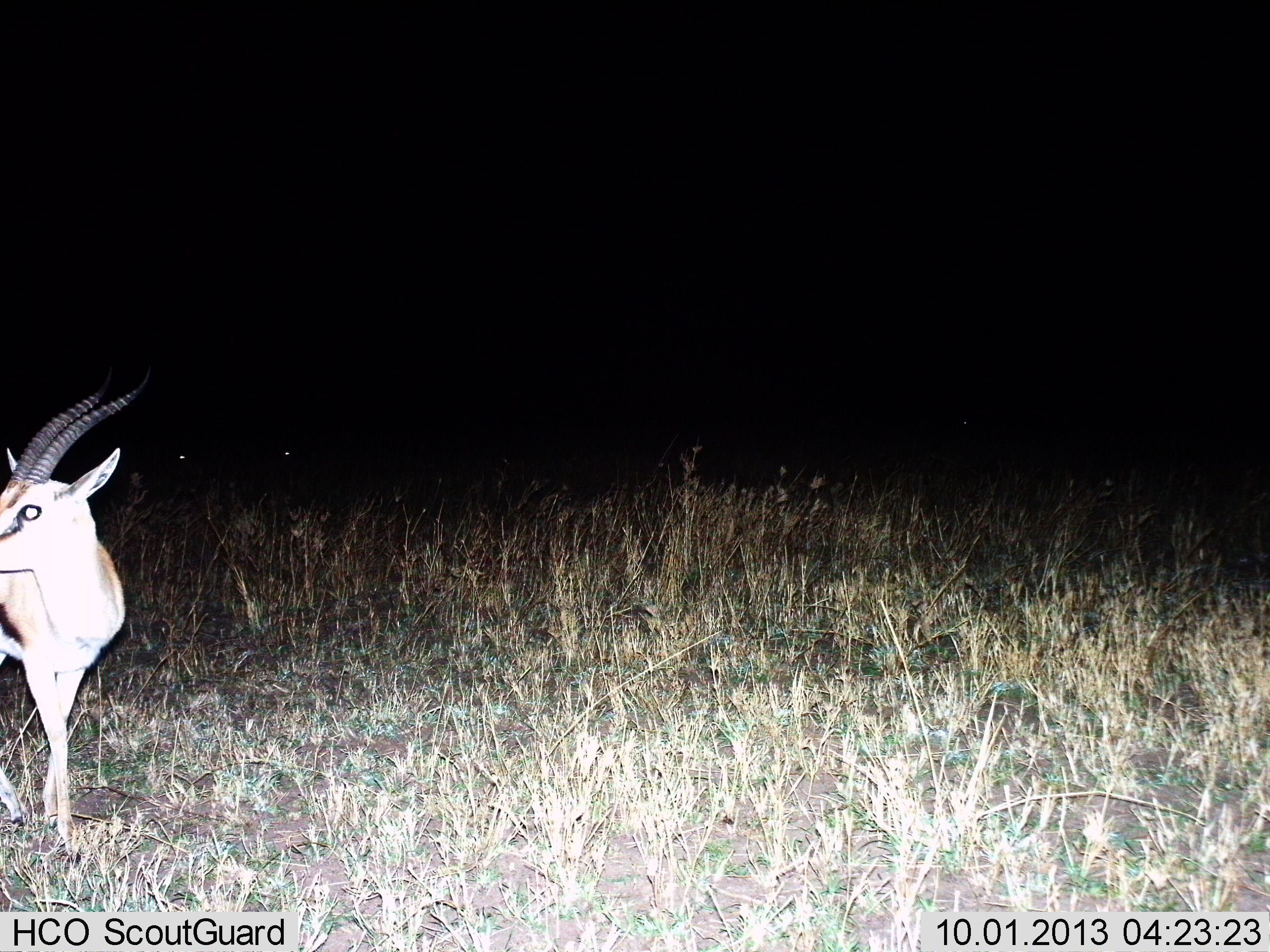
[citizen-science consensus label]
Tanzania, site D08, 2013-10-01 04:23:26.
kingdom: Animalia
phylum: Chordata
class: Mammalia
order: Artiodactyla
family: Bovidae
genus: Eudorcas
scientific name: Eudorcas thomsonii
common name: thomson's gazelle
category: gazellethomsons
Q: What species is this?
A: Gazellethomsons (thomson's gazelle) (Eudorcas thomsonii).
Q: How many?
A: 1.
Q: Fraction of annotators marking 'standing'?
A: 90%.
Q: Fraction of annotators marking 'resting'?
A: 0%.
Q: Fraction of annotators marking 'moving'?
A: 15%.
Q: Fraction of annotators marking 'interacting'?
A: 0%.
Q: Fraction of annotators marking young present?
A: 0%.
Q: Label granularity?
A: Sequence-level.